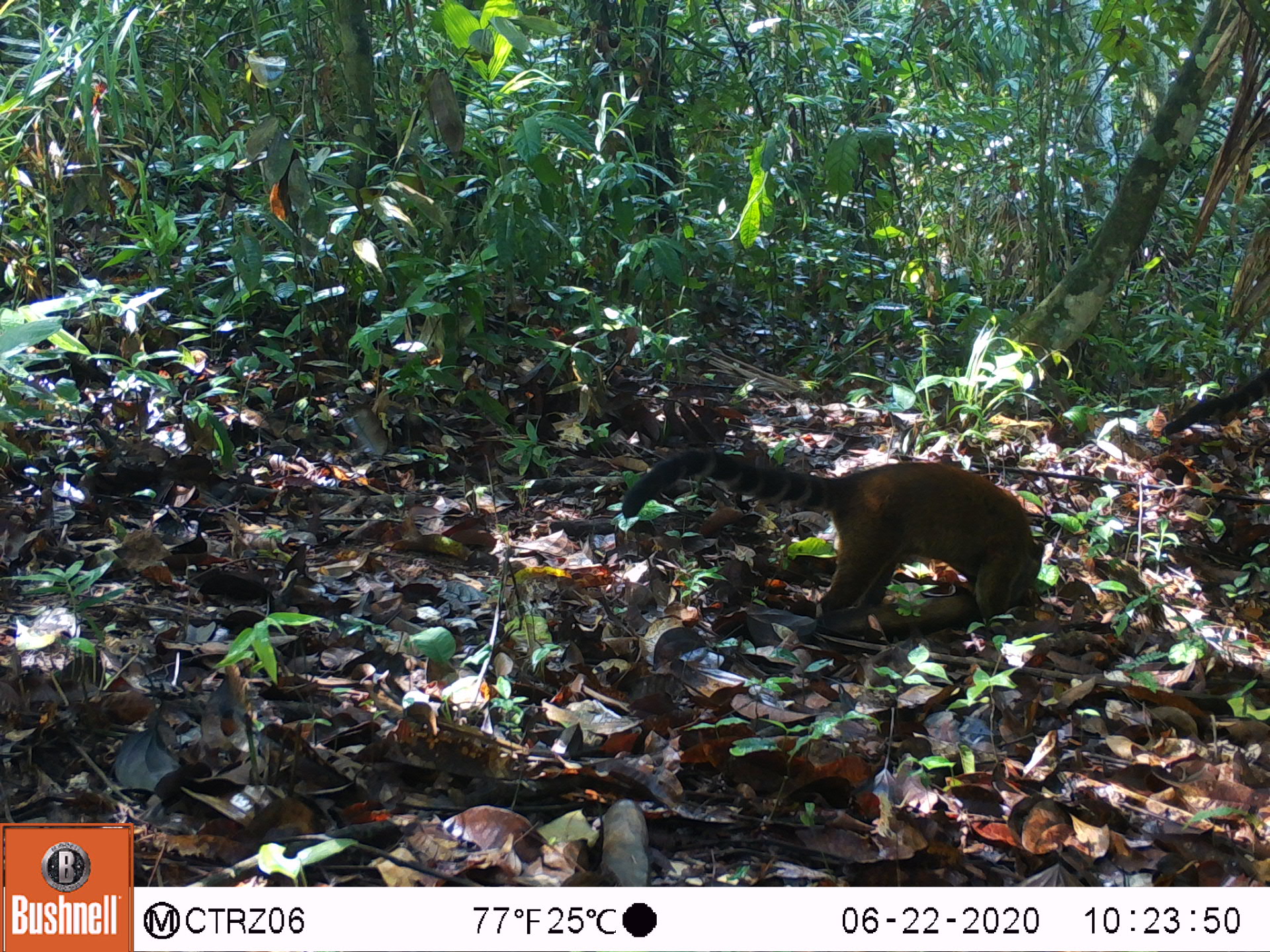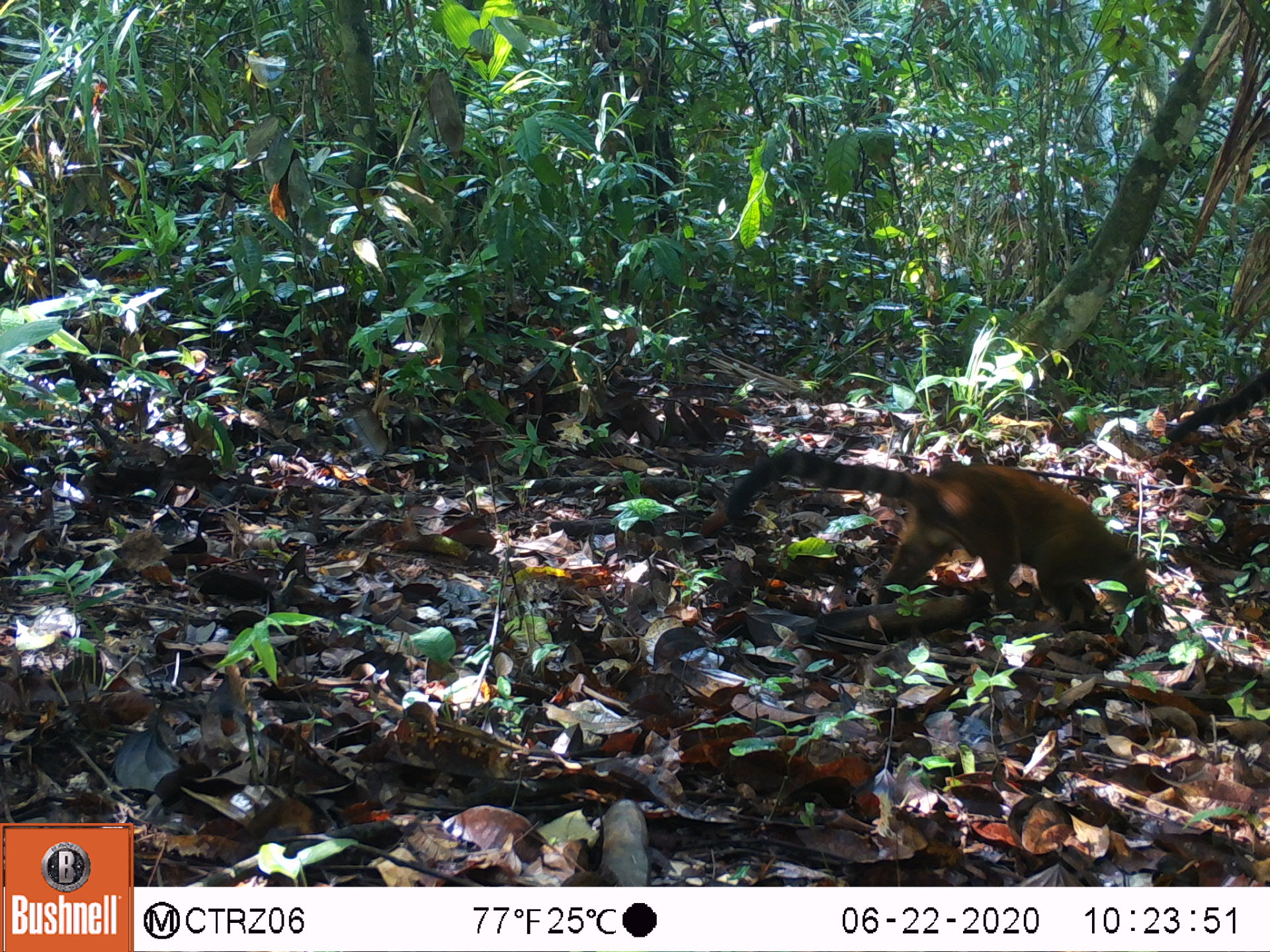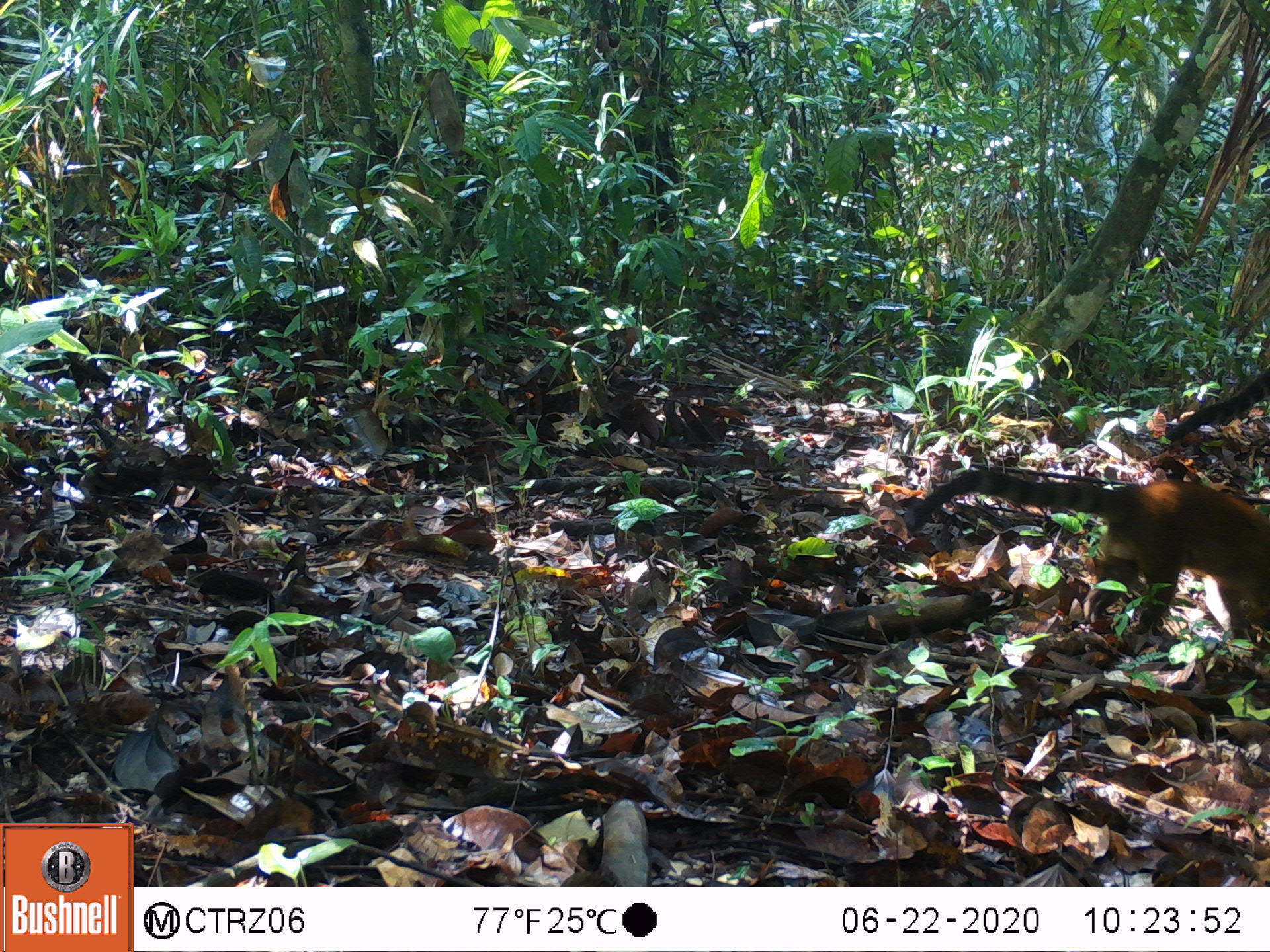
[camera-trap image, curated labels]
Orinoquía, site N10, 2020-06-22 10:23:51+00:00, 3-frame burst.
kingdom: Animalia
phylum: Chordata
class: Mammalia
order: Carnivora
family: Procyonidae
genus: Nasua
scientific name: Nasua nasua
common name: south american coati